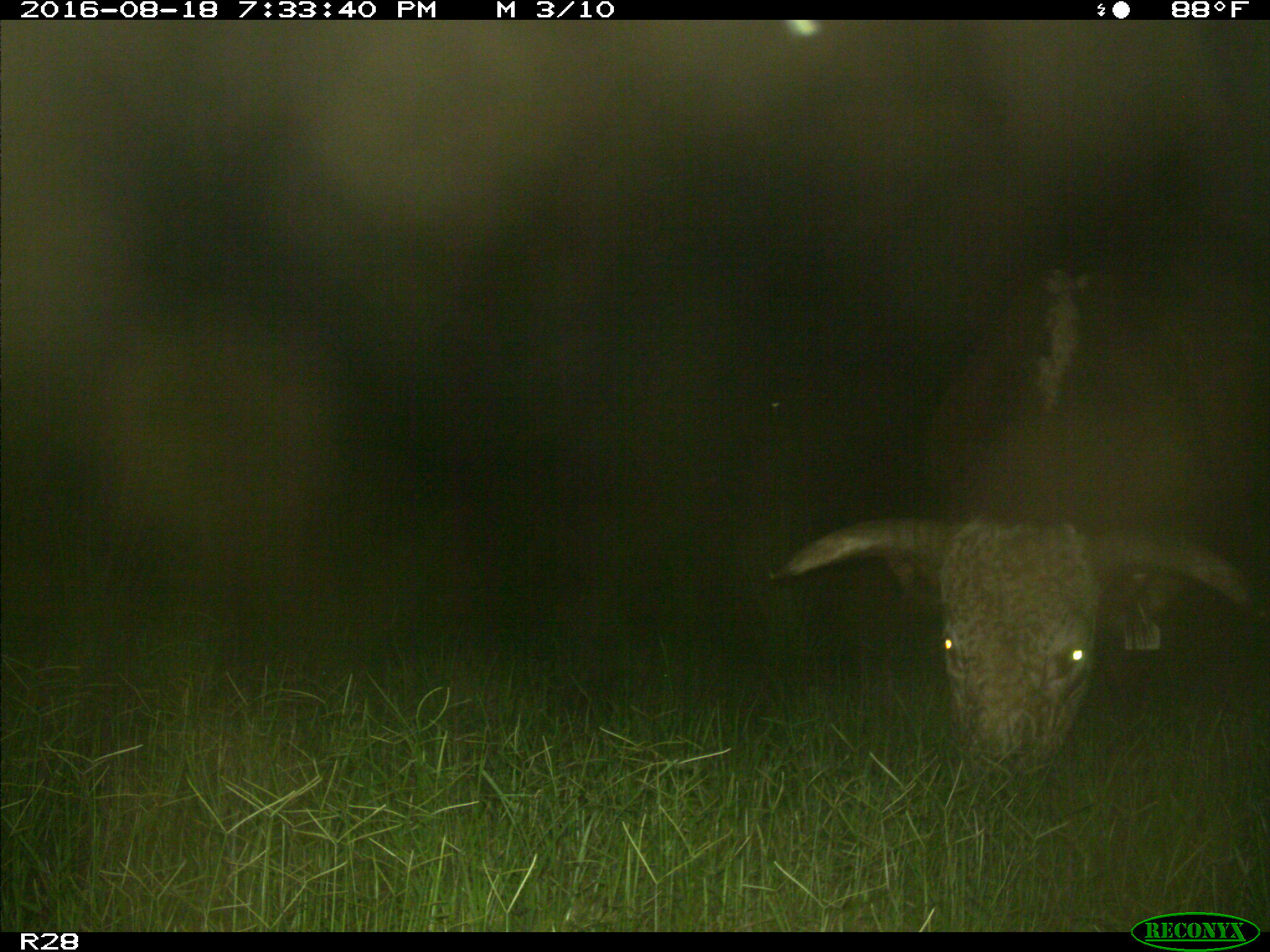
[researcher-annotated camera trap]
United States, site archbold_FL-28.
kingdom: Animalia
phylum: Chordata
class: Mammalia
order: Artiodactyla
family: Bovidae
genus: Bos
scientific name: Bos taurus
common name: domestic cow